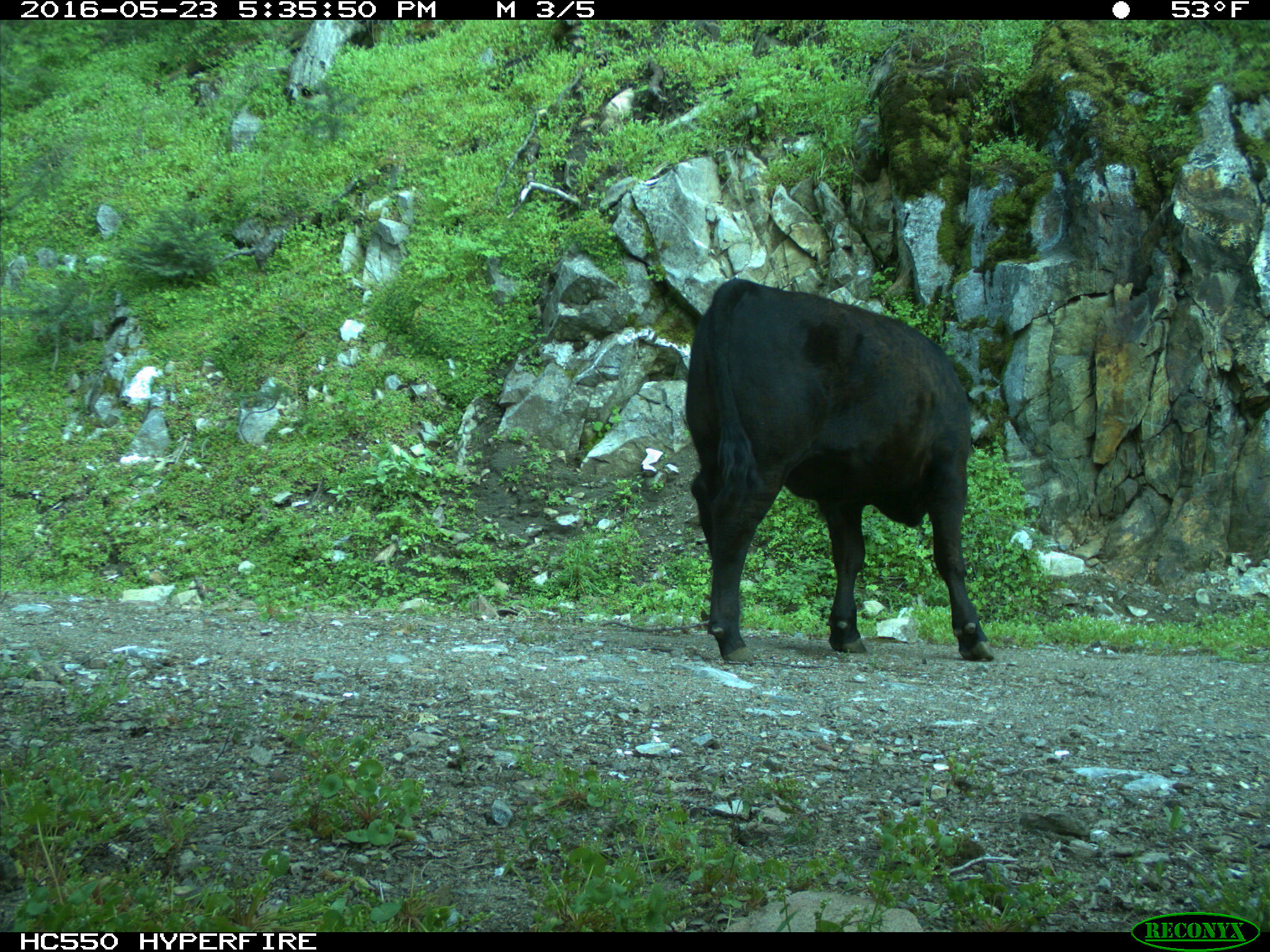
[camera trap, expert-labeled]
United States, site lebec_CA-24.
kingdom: Animalia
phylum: Chordata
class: Mammalia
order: Artiodactyla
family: Bovidae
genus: Bos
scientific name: Bos taurus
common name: domestic cow